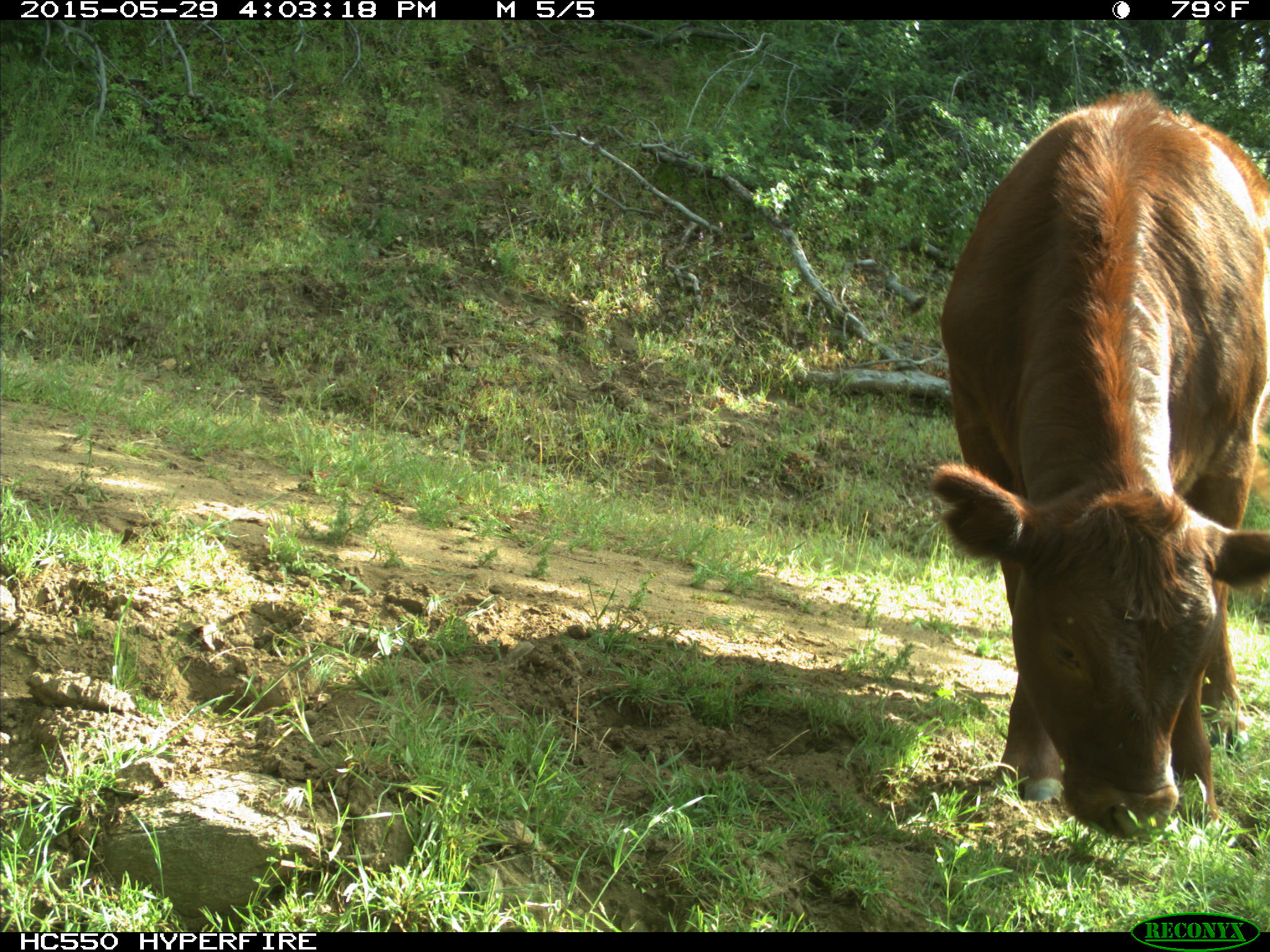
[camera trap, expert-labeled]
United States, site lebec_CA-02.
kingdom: Animalia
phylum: Chordata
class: Mammalia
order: Artiodactyla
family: Bovidae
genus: Bos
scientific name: Bos taurus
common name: domestic cow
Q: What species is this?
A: Bos taurus (domestic cow).